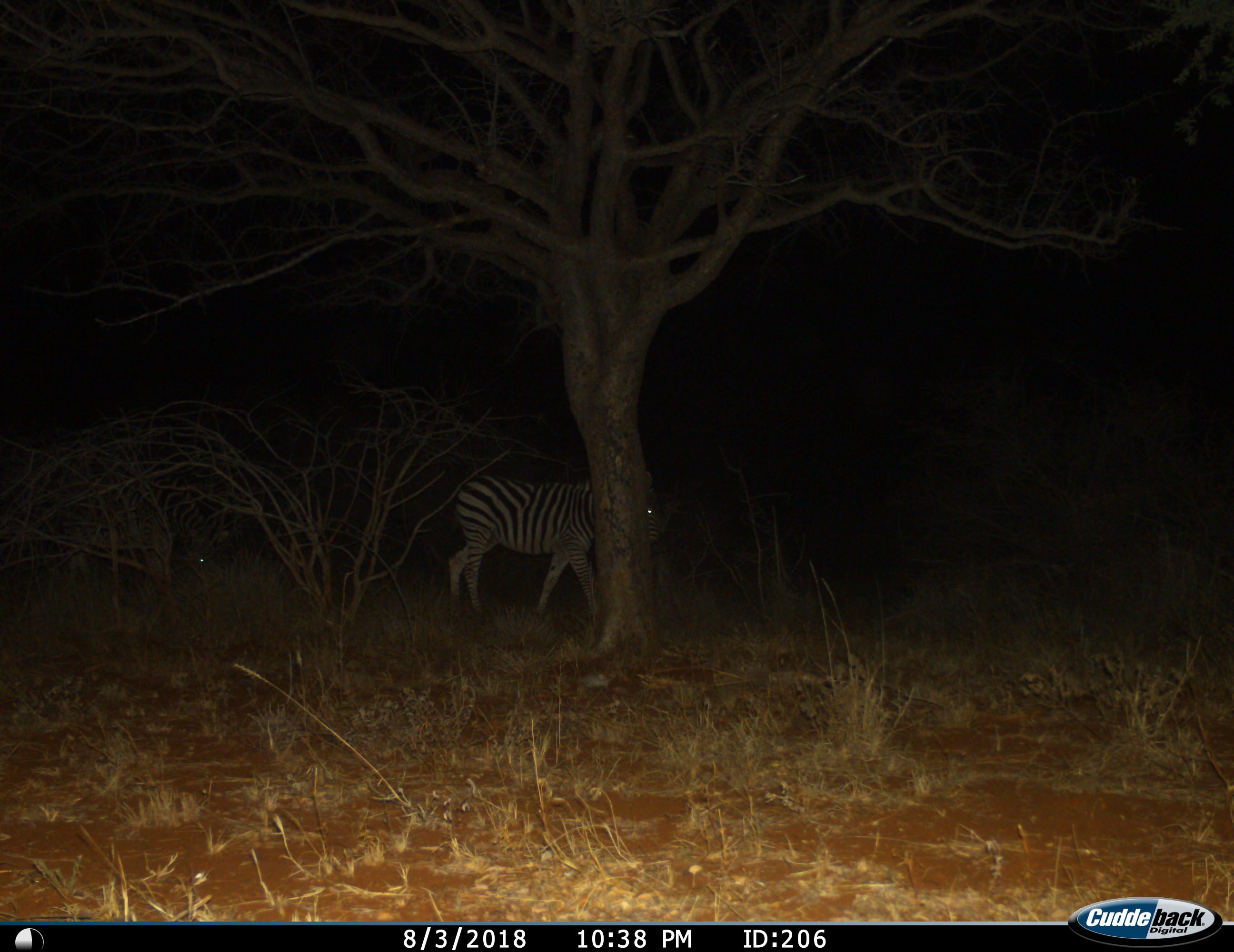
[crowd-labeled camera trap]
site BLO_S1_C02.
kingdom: Animalia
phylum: Chordata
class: Mammalia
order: Perissodactyla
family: Equidae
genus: Equus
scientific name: Equus quagga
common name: plains zebra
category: zebraplains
Zebraplains (plains zebra) (Equus quagga), count 2. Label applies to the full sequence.